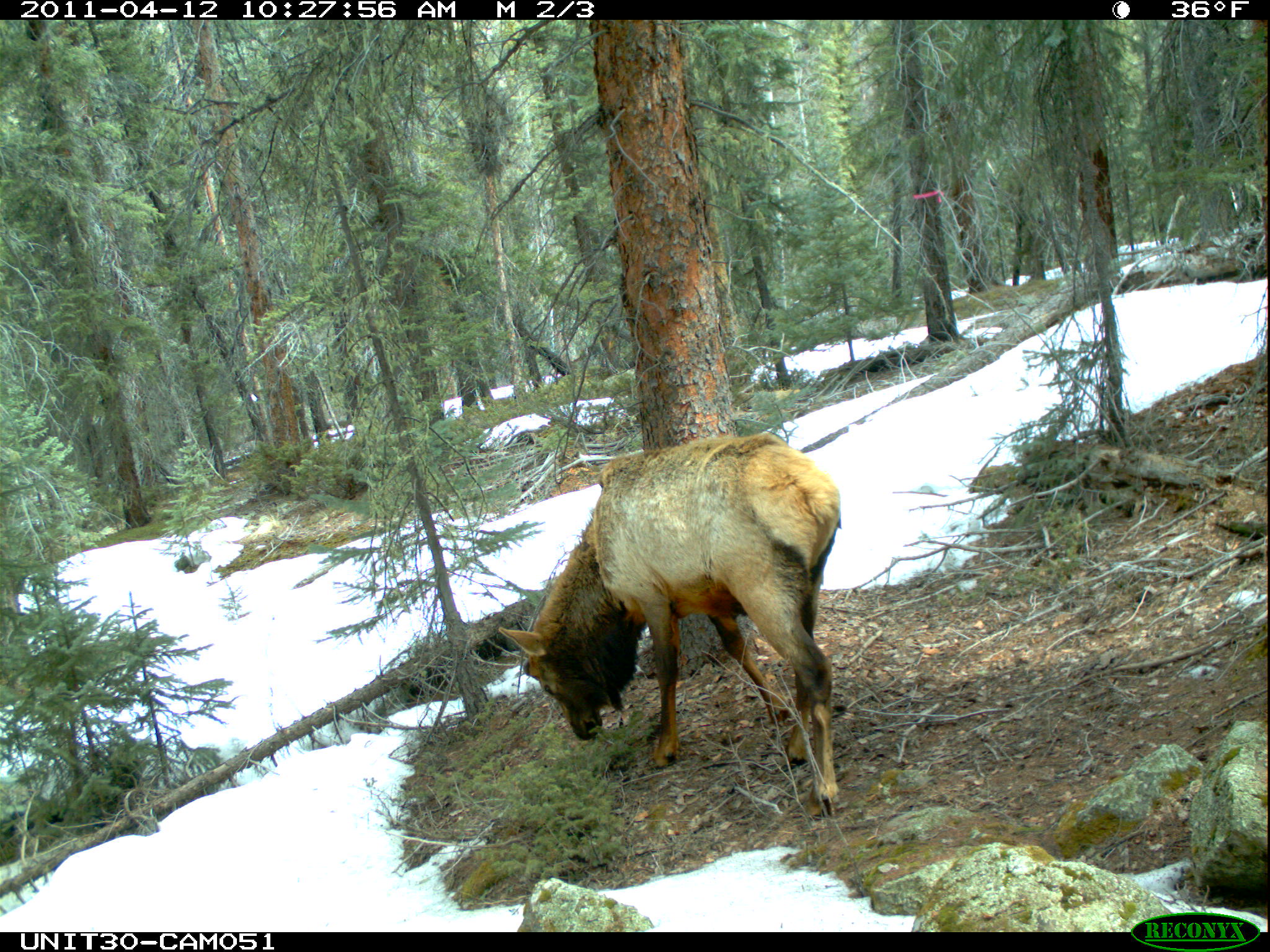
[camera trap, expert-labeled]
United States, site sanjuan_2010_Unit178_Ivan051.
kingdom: Animalia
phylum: Chordata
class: Mammalia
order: Artiodactyla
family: Cervidae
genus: Cervus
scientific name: Cervus elaphus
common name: red deer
Cervus elaphus (red deer).